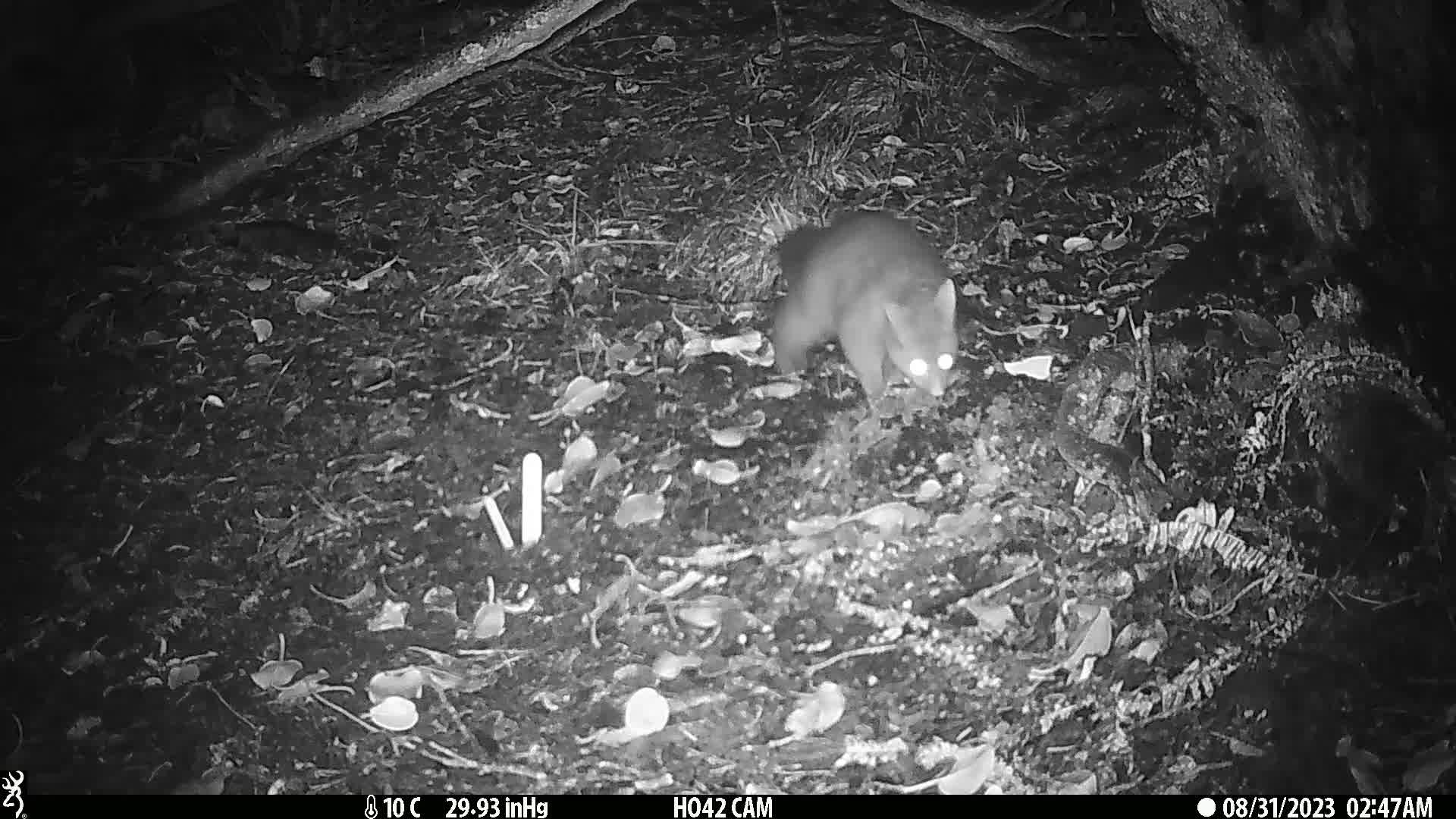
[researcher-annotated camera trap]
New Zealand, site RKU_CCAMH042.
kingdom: Animalia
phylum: Chordata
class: Mammalia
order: Diprotodontia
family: Phalangeridae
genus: Trichosurus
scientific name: Trichosurus vulpecula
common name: common brushtail possum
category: possum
Possum (common brushtail possum) (Trichosurus vulpecula).